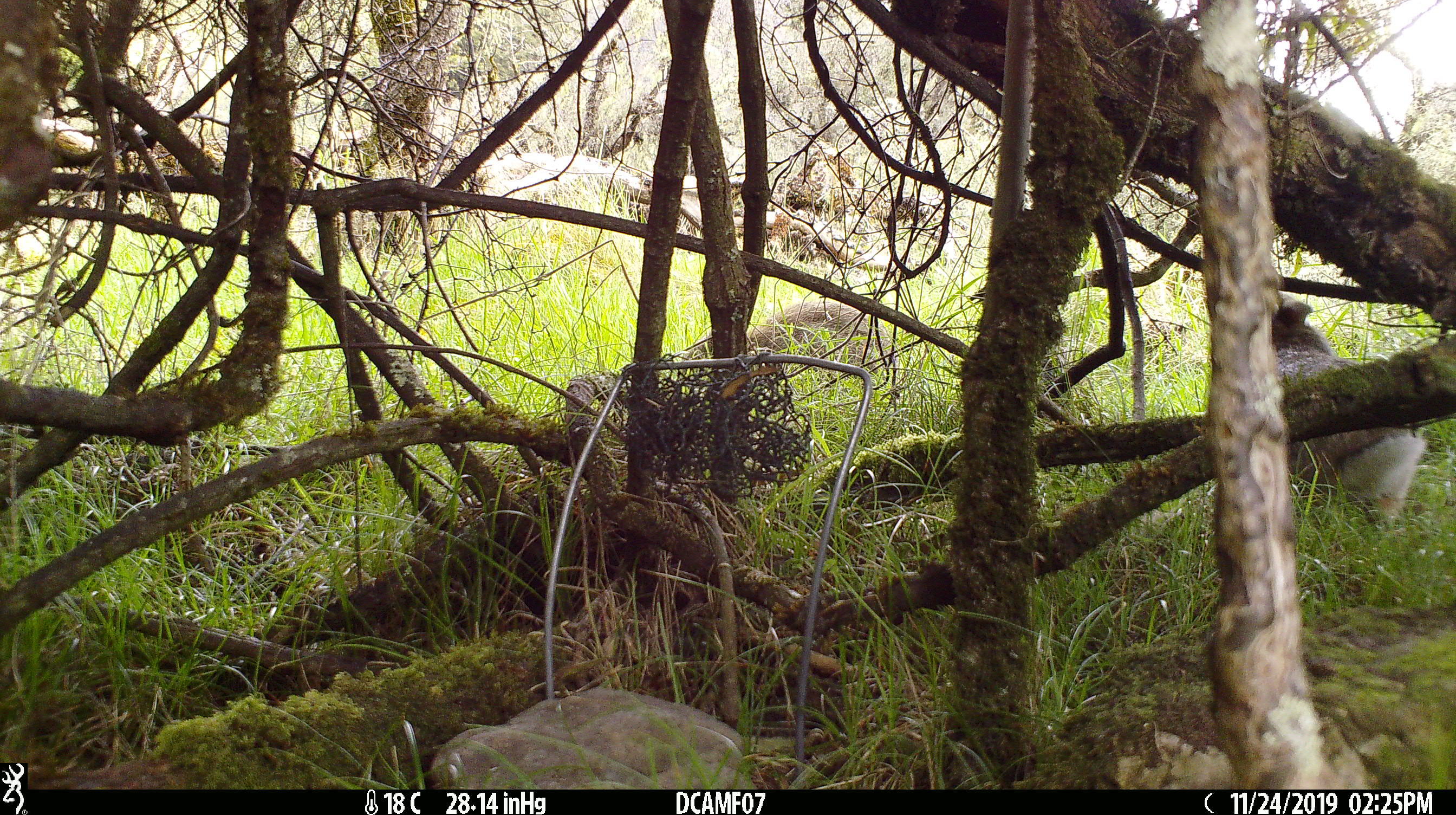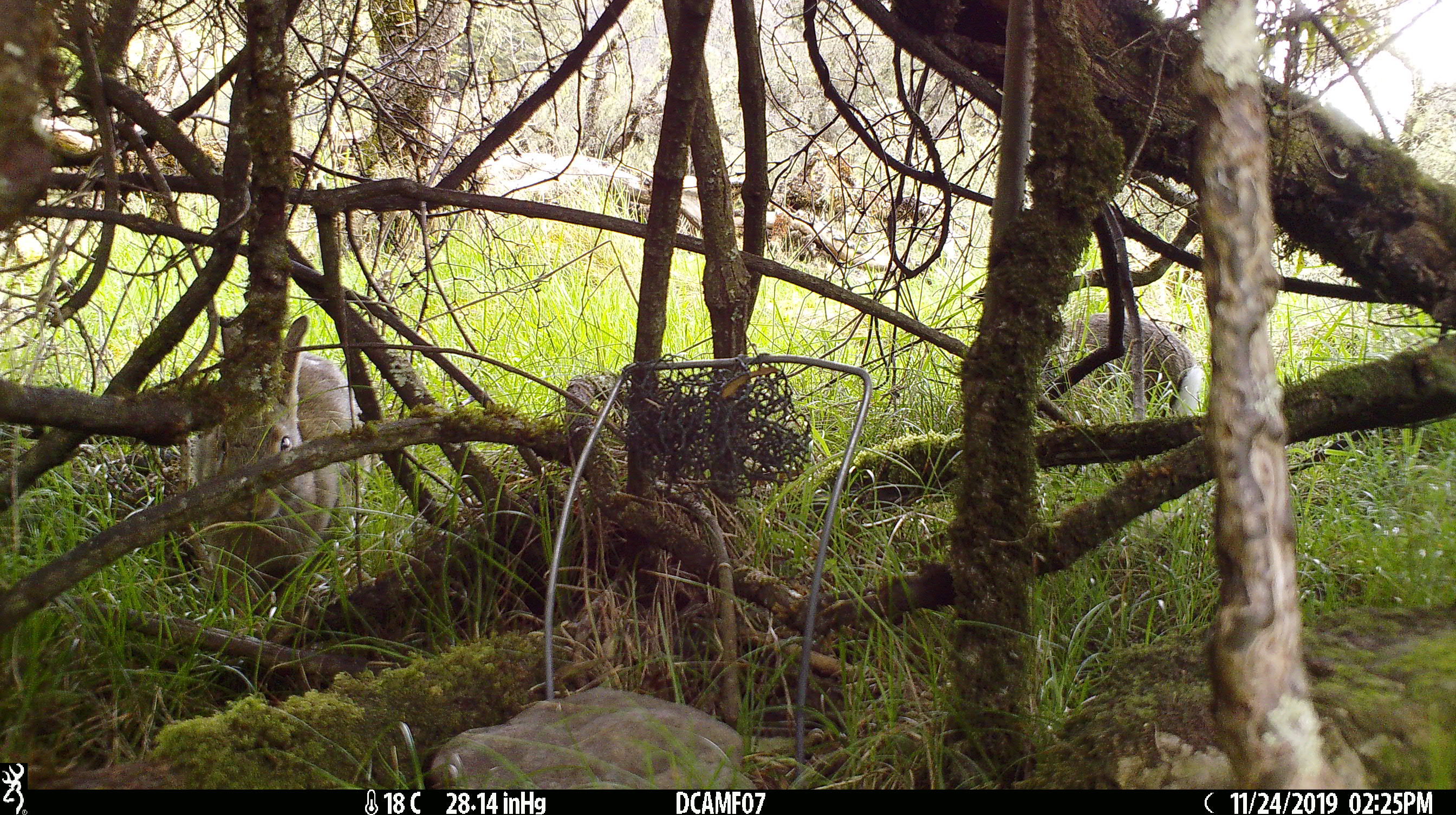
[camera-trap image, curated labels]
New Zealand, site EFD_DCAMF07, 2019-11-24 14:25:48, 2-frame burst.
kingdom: Animalia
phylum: Chordata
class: Mammalia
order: Lagomorpha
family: Leporidae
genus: Oryctolagus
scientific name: Oryctolagus cuniculus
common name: european rabbit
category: rabbit